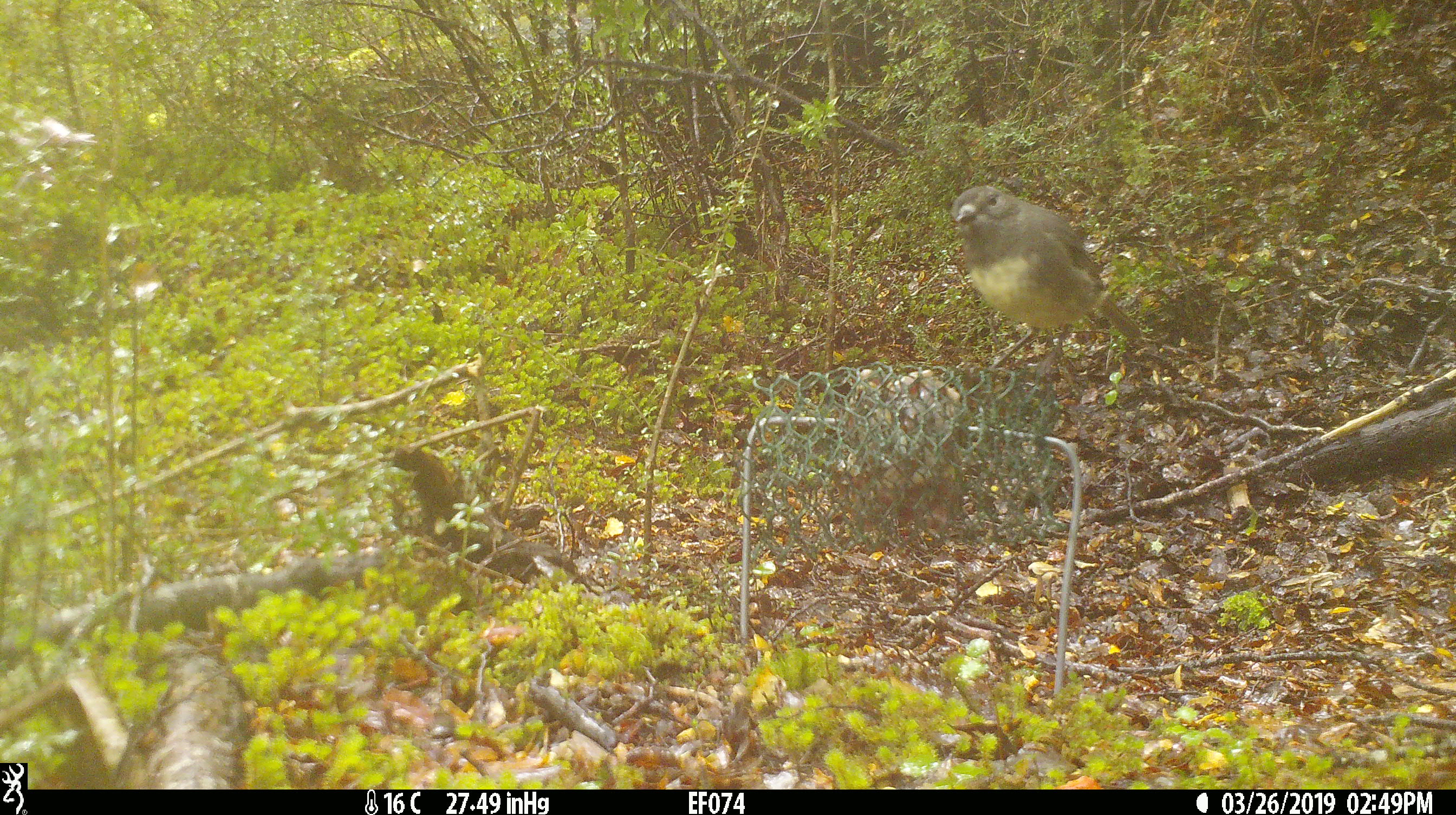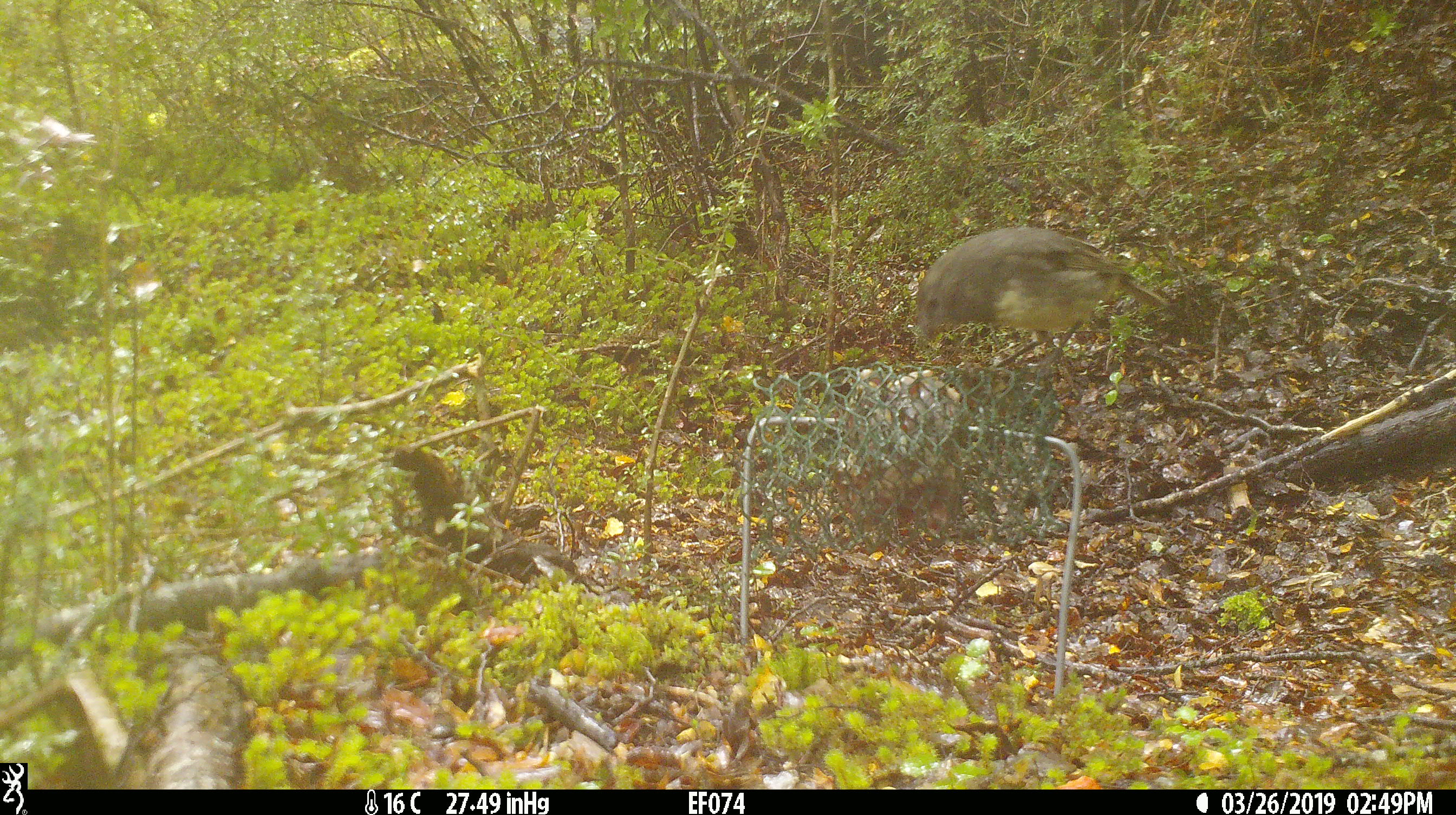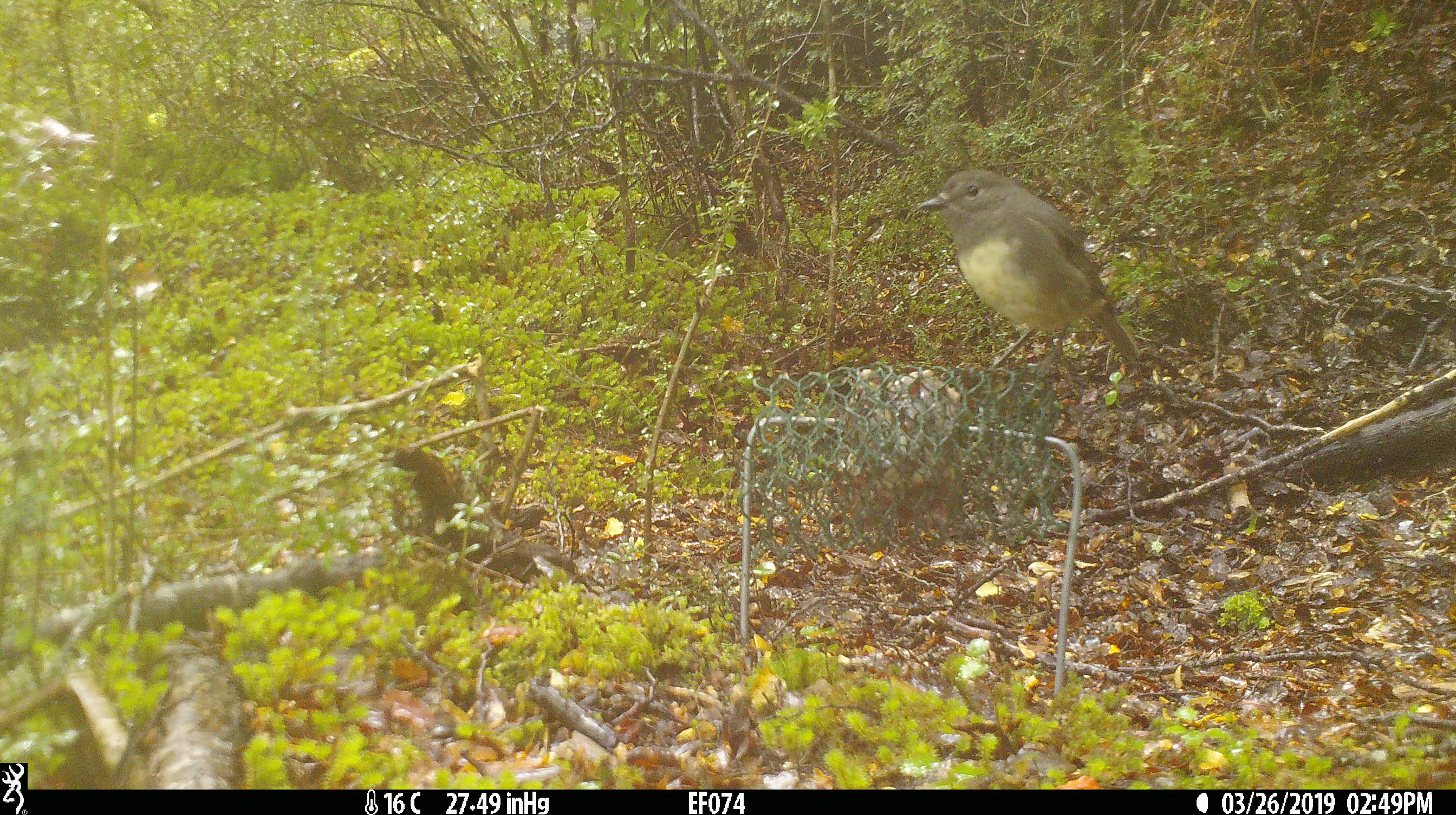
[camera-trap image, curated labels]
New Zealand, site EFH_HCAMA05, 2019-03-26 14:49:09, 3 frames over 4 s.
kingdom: Animalia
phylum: Chordata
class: Aves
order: Passeriformes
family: Petroicidae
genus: Petroica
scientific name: Petroica australis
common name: new zealand robin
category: robin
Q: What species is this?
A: Robin (new zealand robin) (Petroica australis).